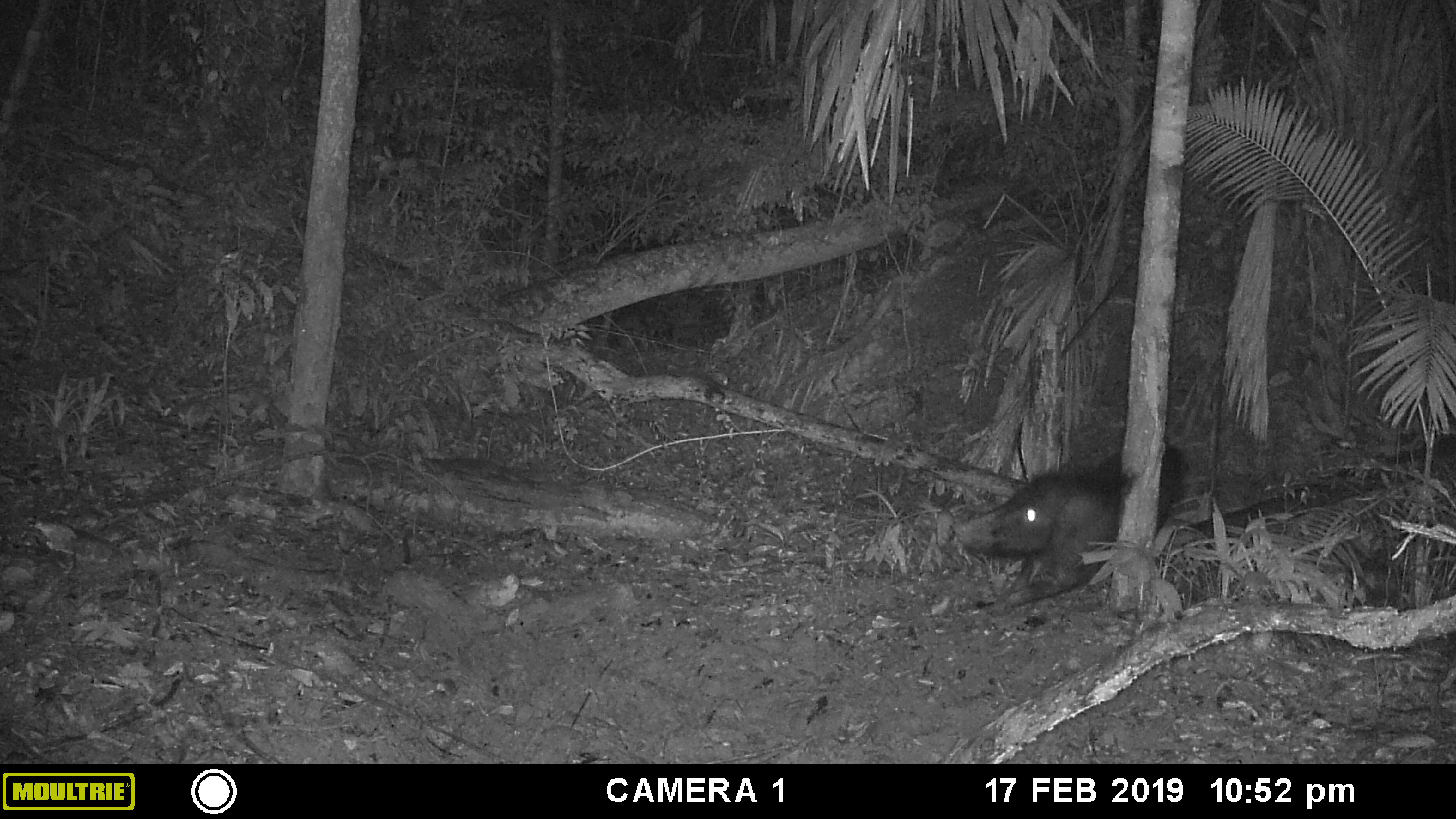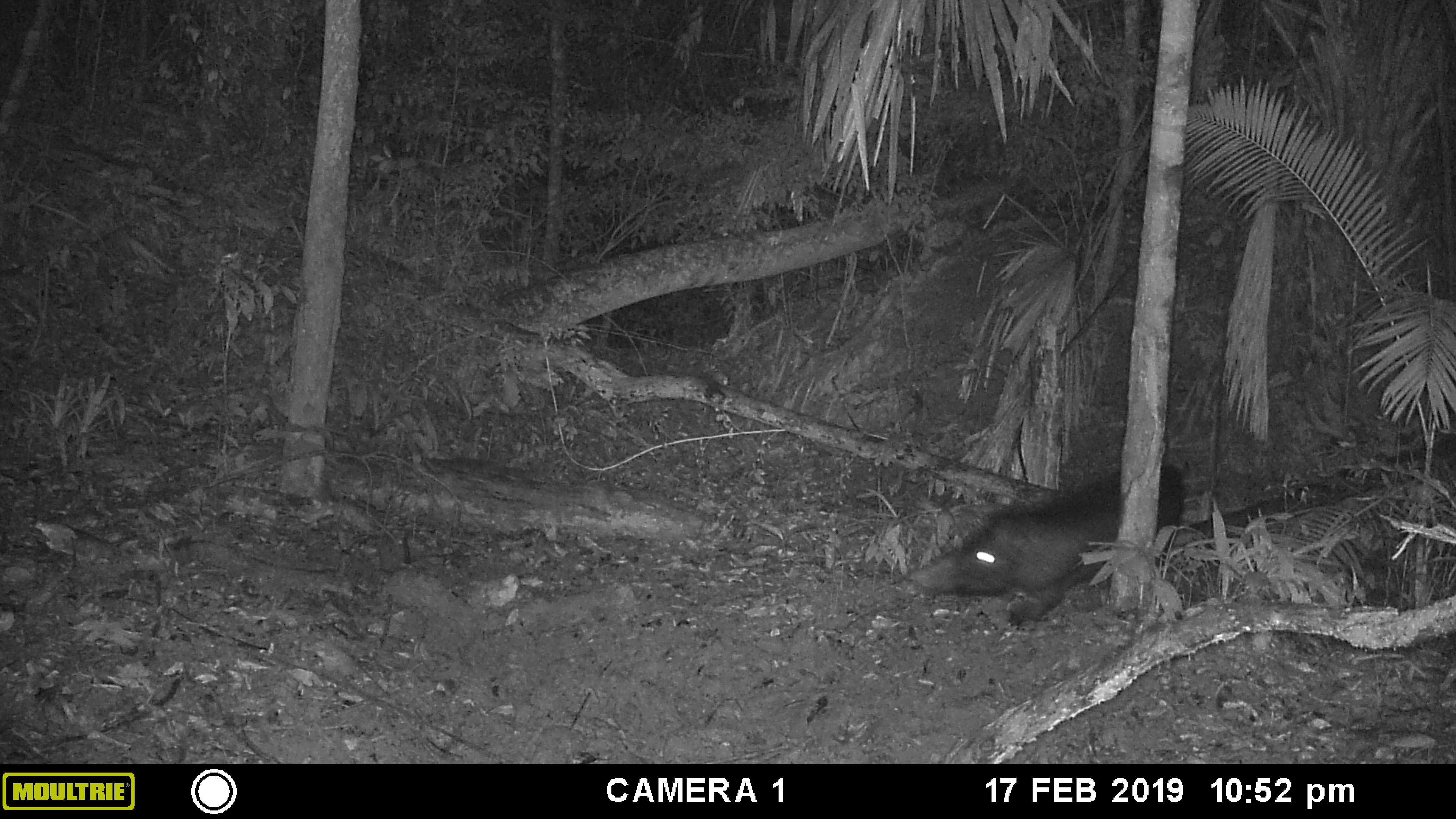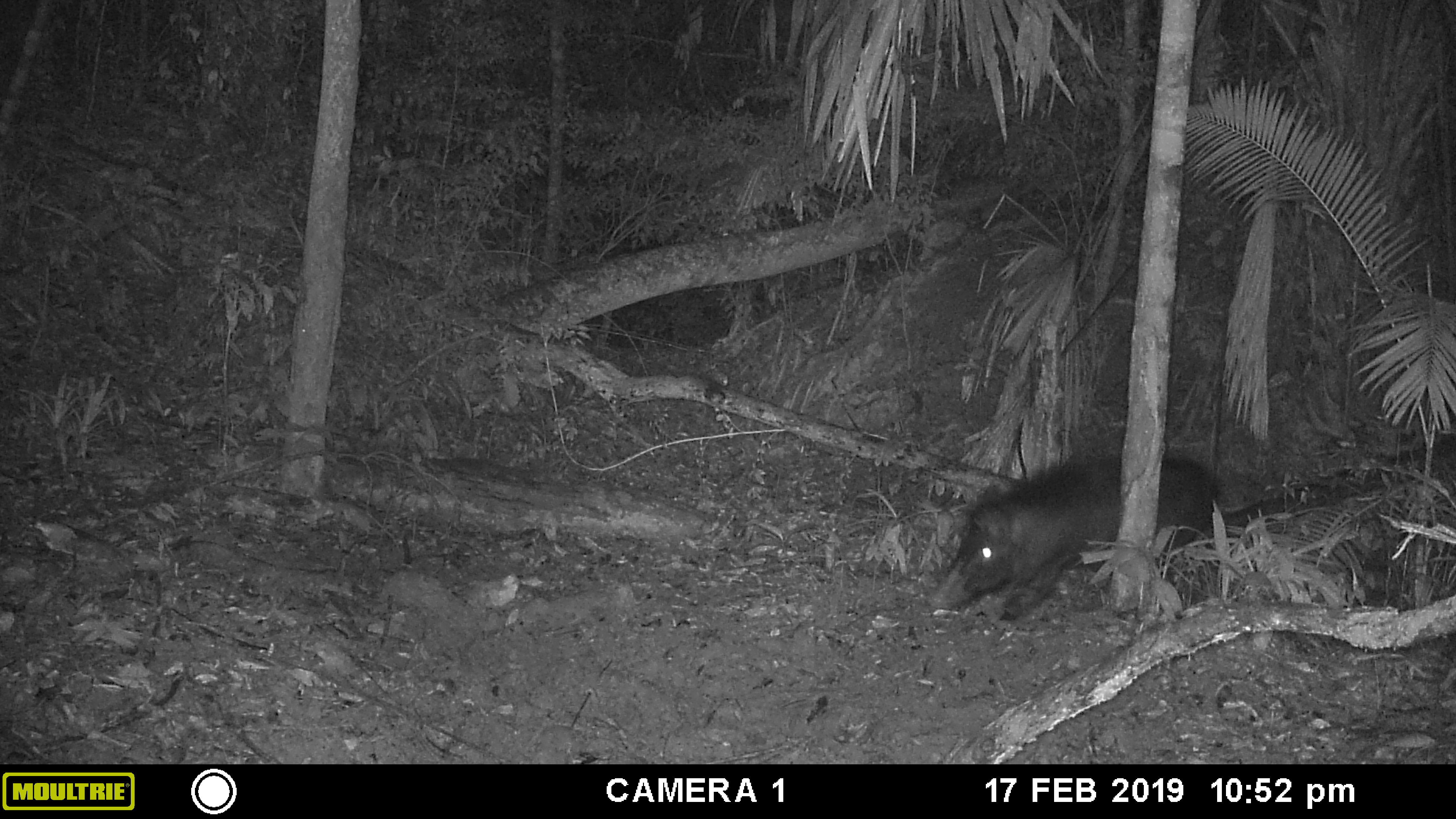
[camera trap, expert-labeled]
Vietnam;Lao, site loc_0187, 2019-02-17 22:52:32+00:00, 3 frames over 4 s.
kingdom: Animalia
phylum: Chordata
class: Mammalia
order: Artiodactyla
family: Suidae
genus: Sus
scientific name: Sus scrofa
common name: eurasian wild pig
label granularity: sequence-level